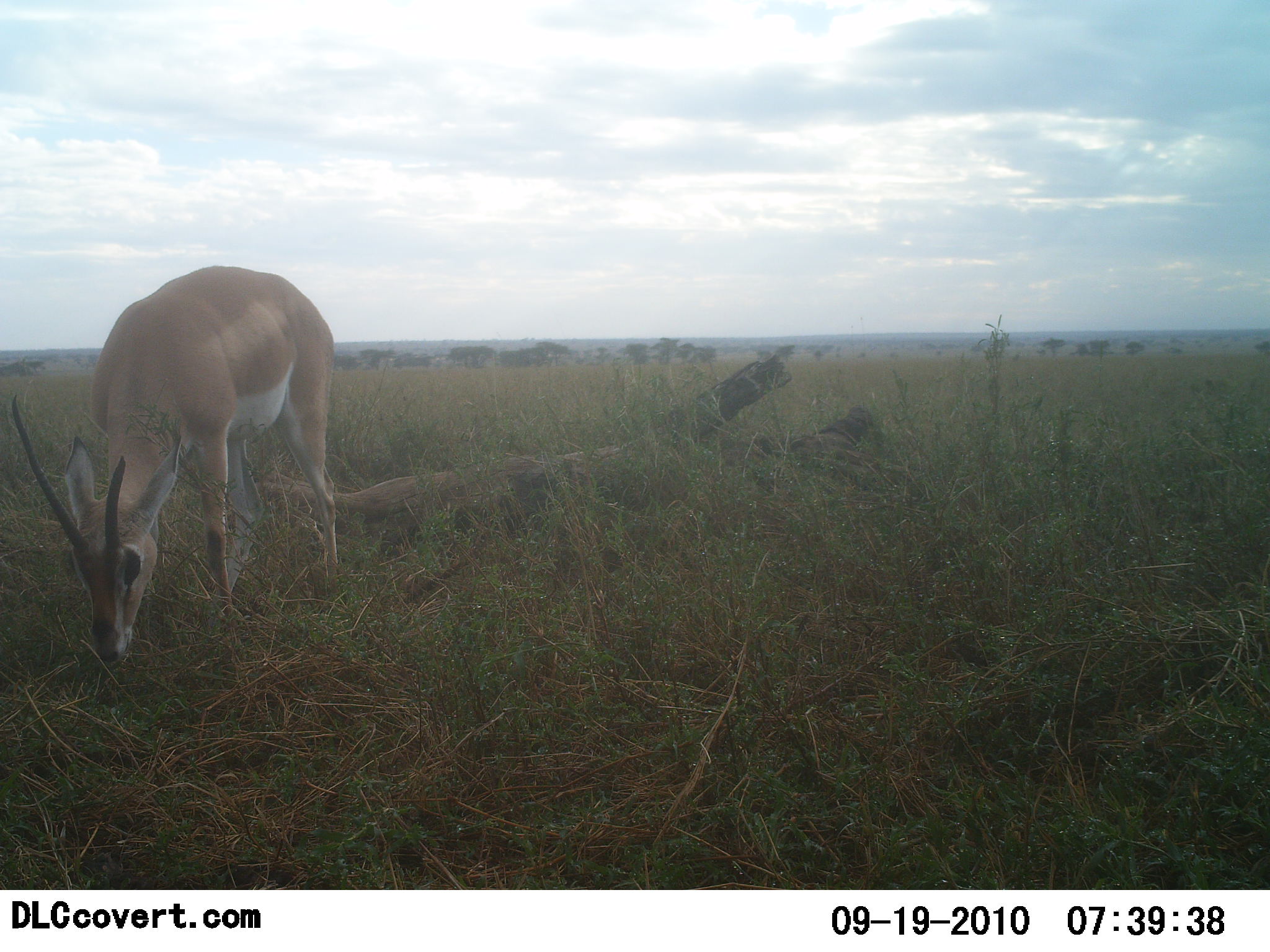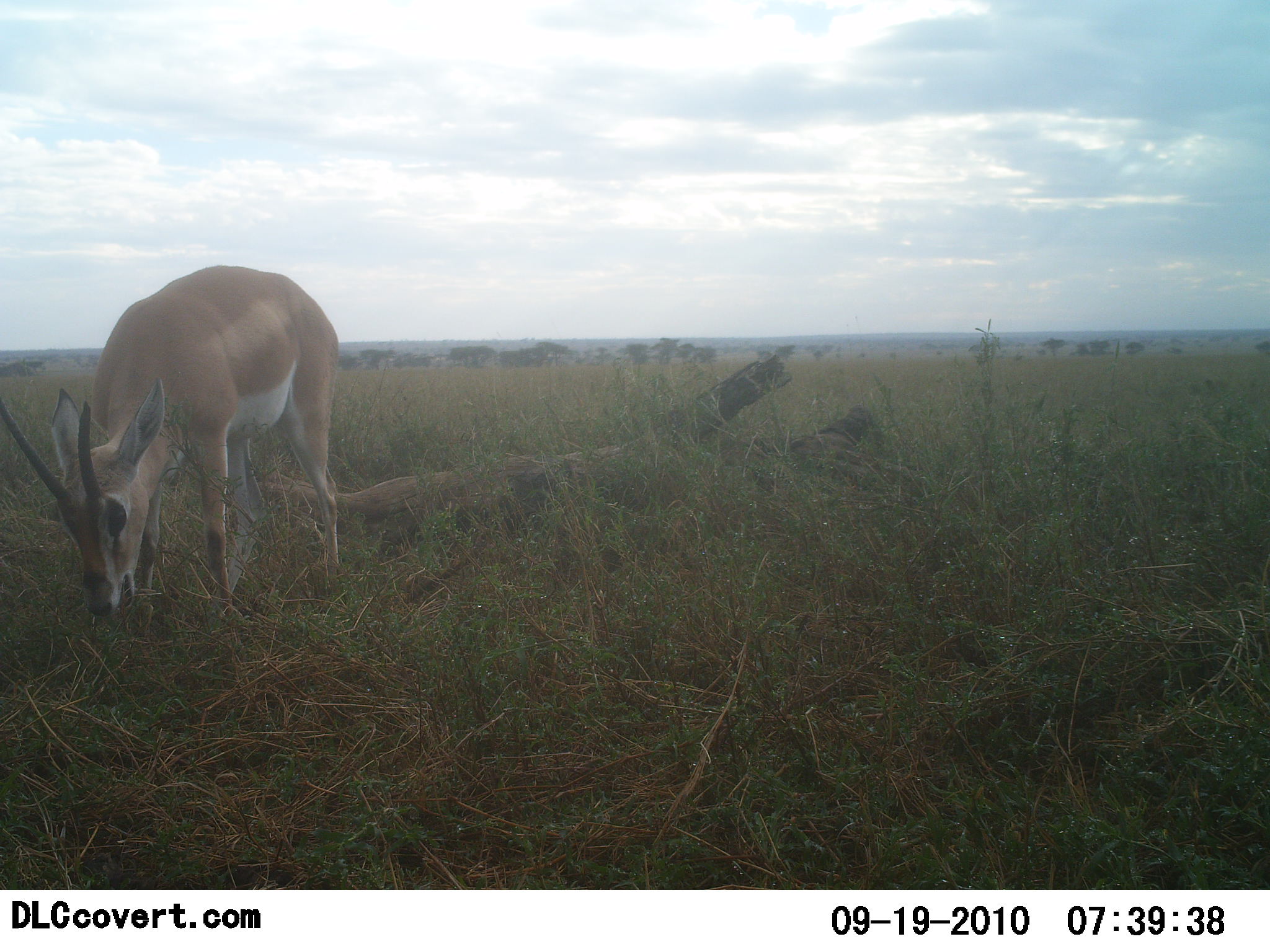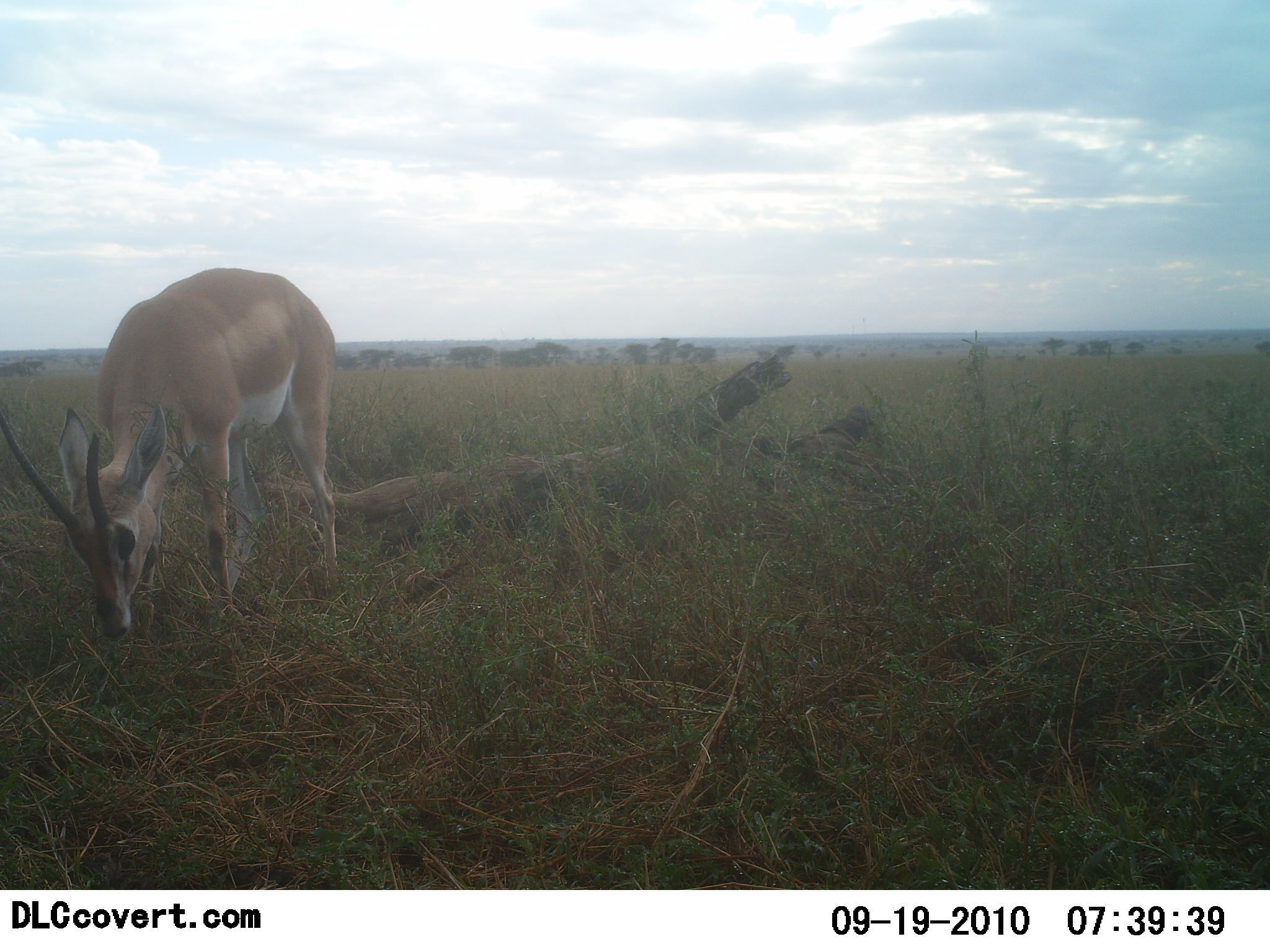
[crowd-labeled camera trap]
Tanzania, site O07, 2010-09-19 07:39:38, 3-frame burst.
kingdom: Animalia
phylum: Chordata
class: Mammalia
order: Artiodactyla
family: Bovidae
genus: Nanger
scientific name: Nanger granti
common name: grant's gazelle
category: gazellegrants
Gazellegrants (grant's gazelle) (Nanger granti), count 1. Behavior (volunteer vote fractions): standing 33%, resting 0%, moving 0%, interacting 0%. Young present (vote fraction): 0%. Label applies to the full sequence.